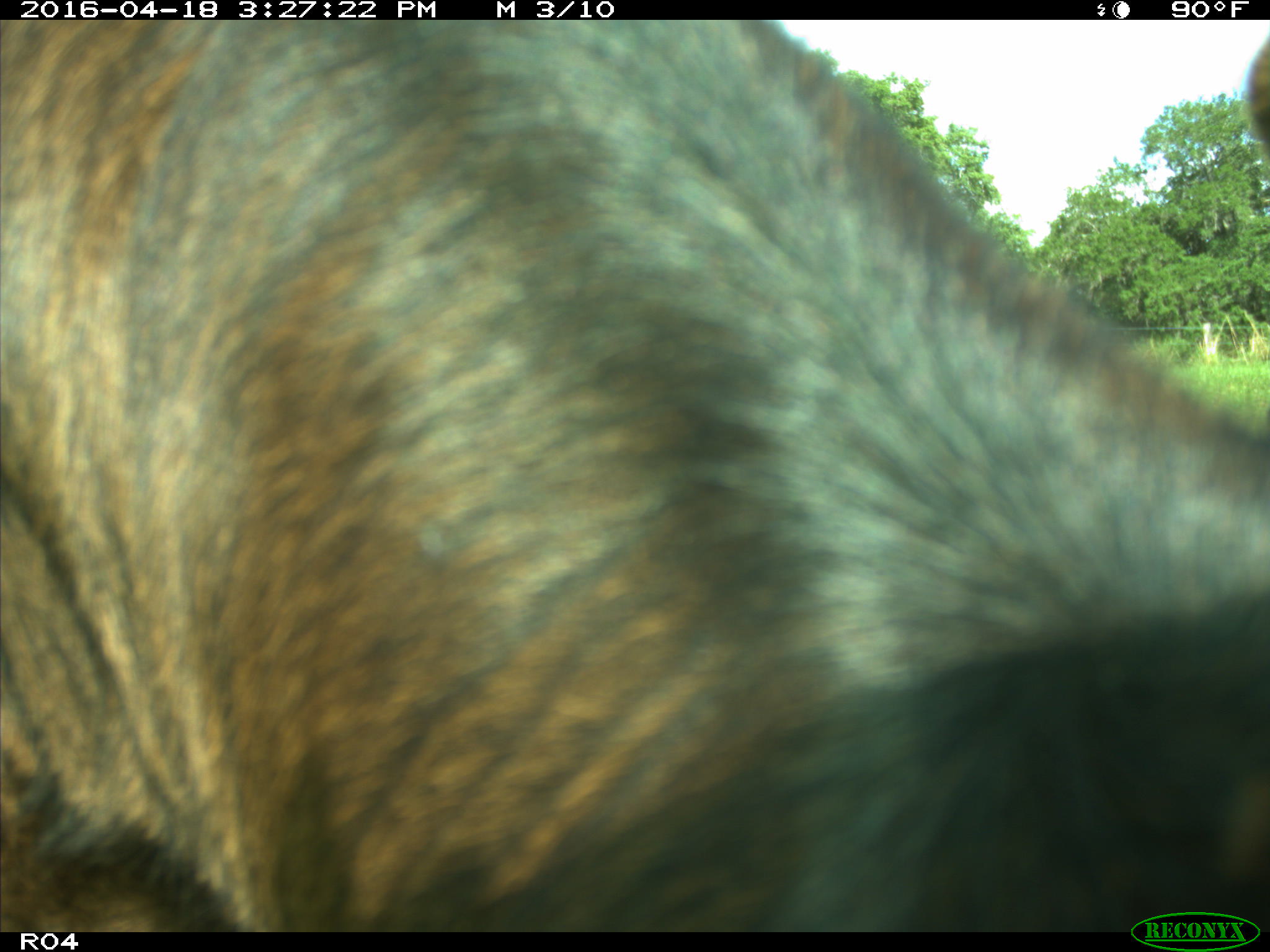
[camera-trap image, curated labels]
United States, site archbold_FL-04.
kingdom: Animalia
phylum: Chordata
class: Mammalia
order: Artiodactyla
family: Bovidae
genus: Bos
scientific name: Bos taurus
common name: domestic cow